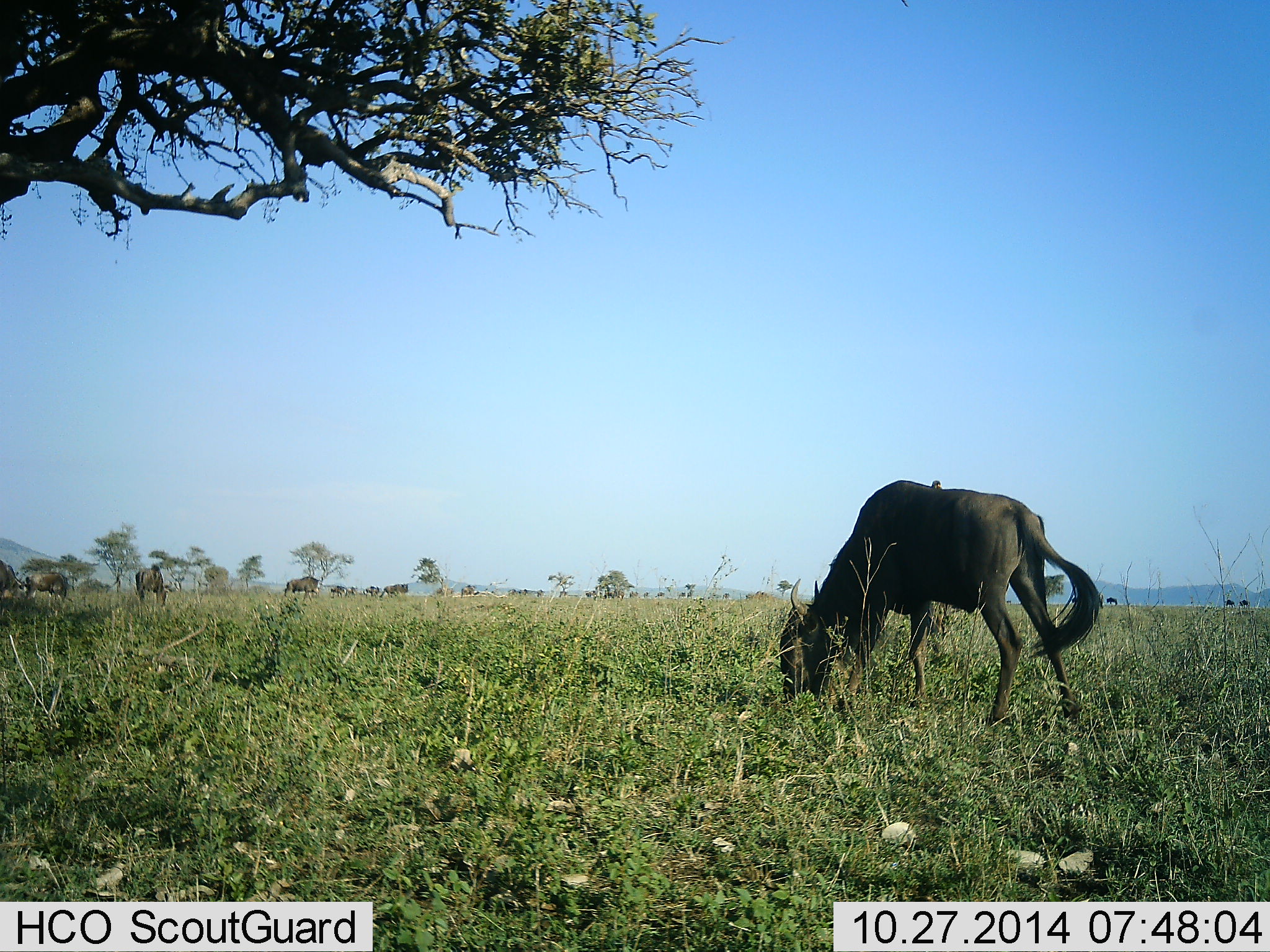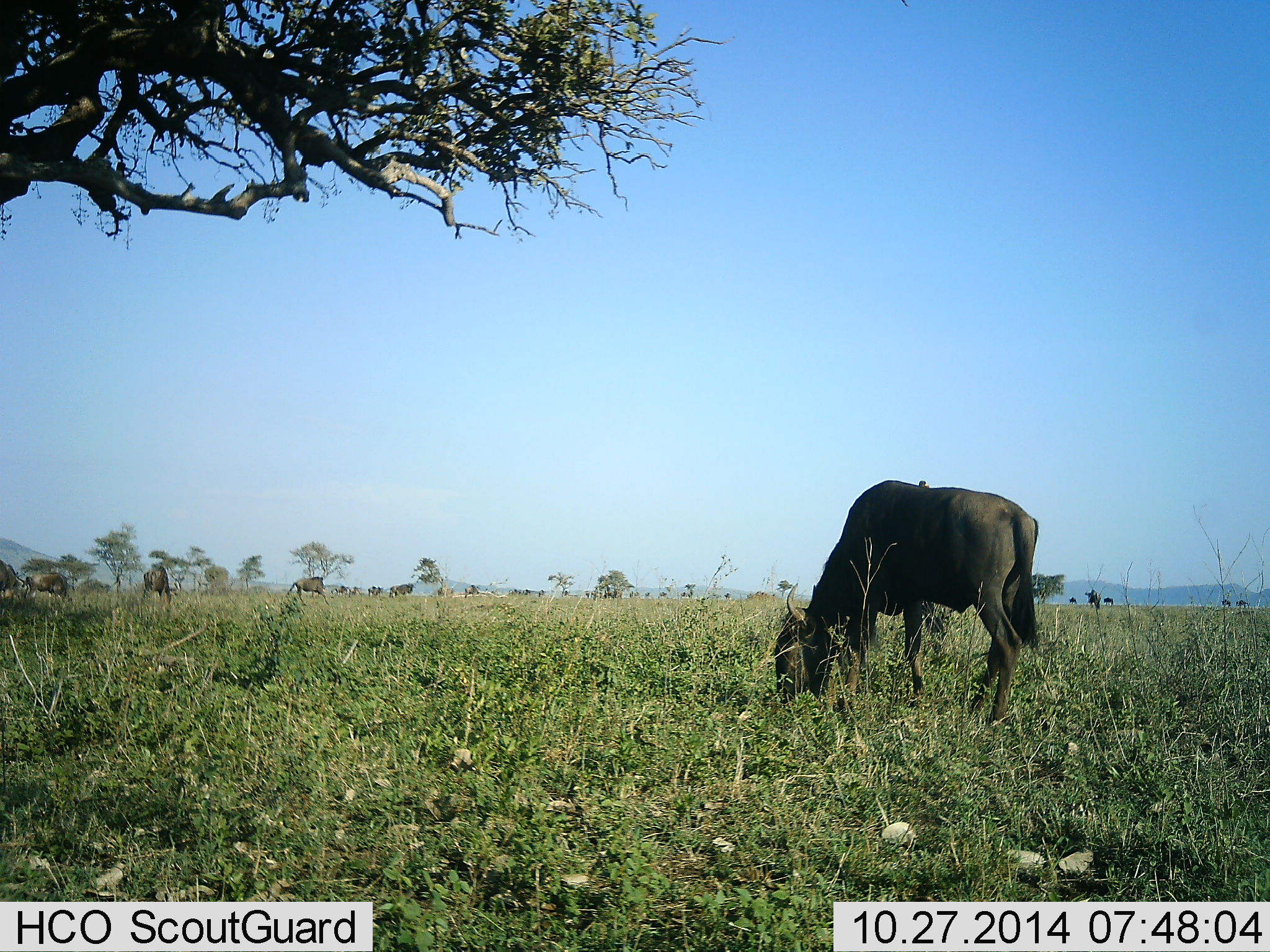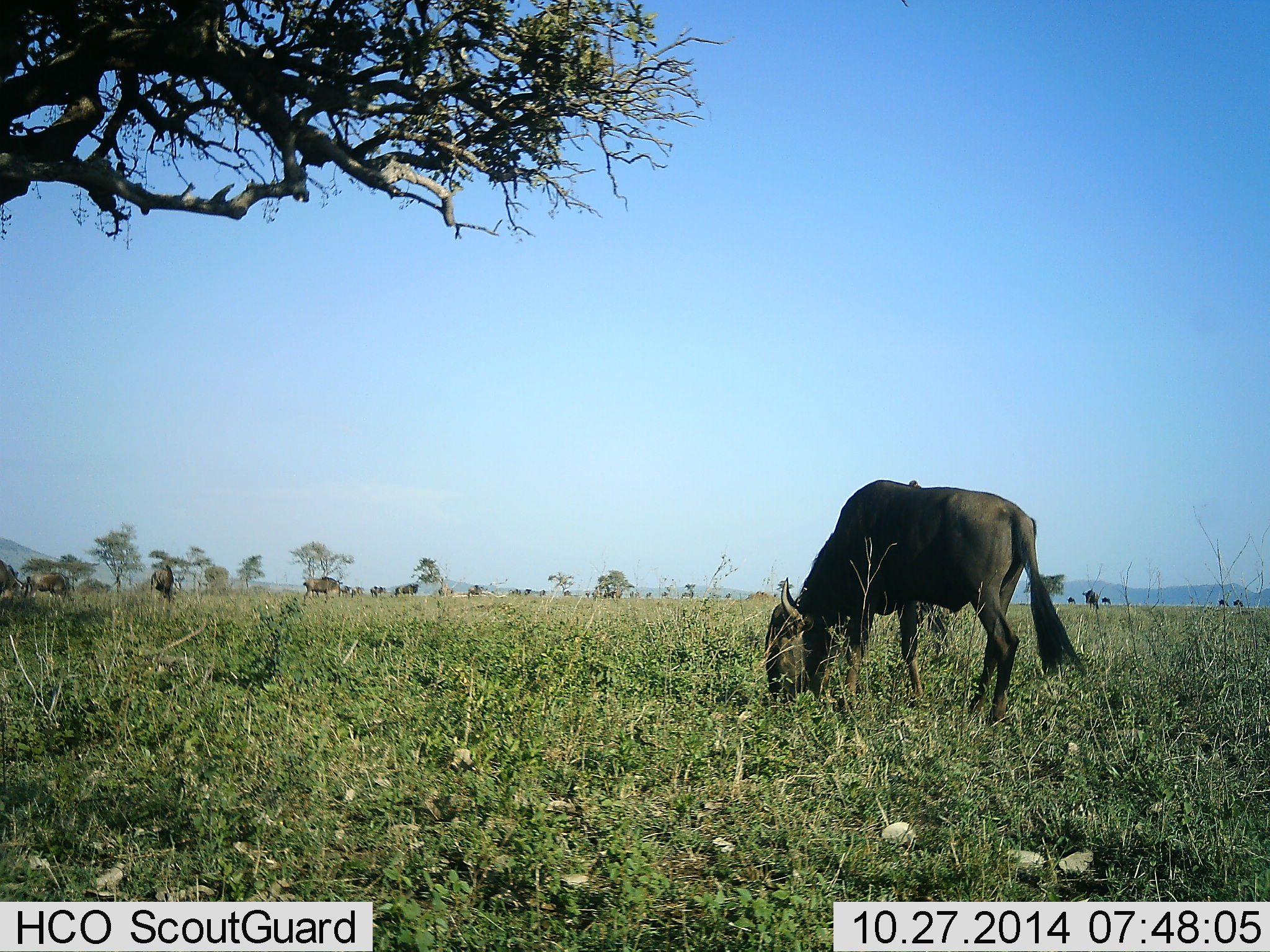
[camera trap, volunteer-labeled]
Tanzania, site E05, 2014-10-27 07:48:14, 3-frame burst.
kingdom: Animalia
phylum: Chordata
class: Mammalia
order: Artiodactyla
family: Bovidae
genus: Connochaetes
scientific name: Connochaetes taurinus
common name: blue wildebeest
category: wildebeest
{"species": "wildebeest (blue wildebeest) (Connochaetes taurinus)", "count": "11-50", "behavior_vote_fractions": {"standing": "9%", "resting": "9%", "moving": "27%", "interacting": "0%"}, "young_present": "0%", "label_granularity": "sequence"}